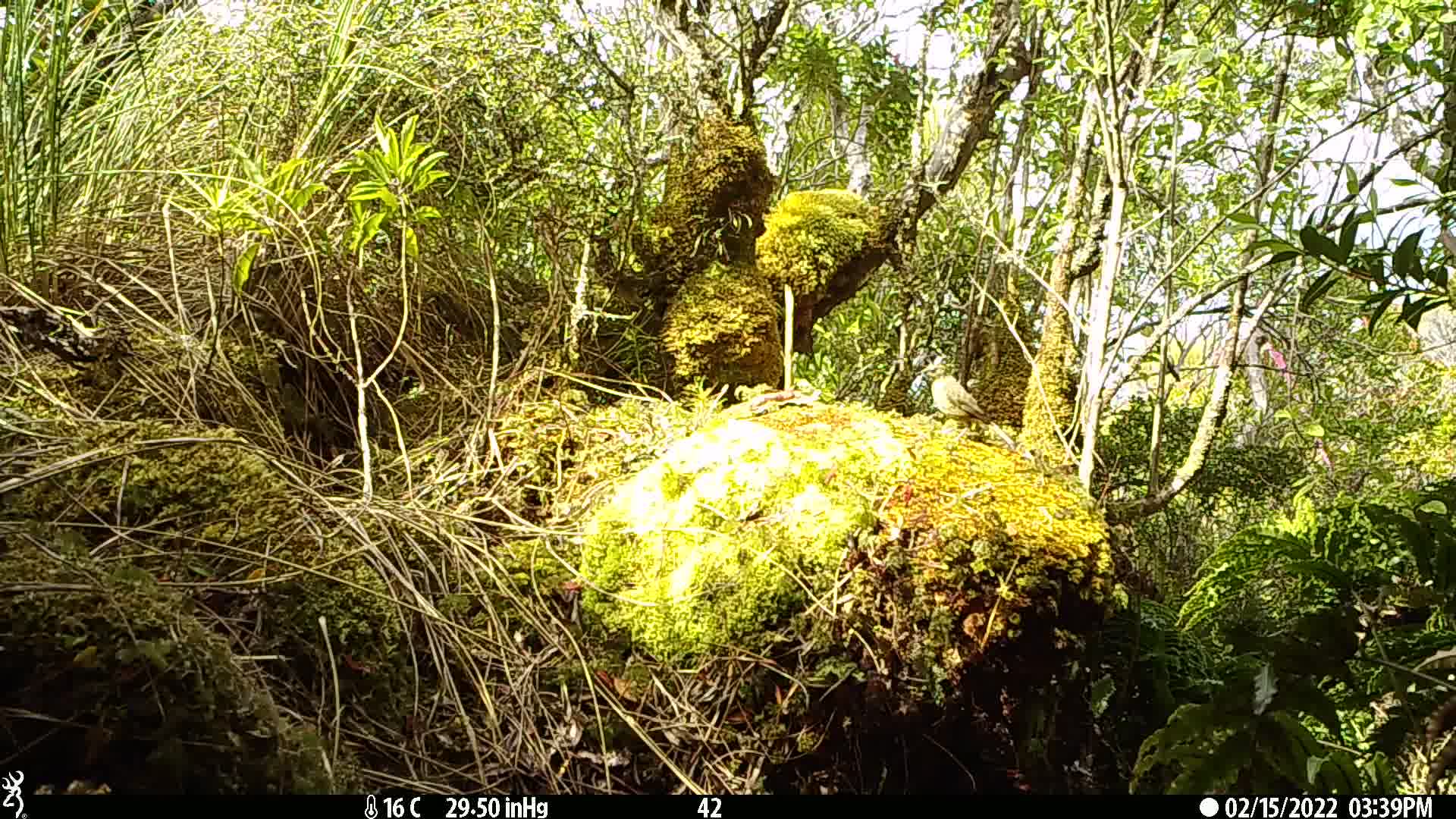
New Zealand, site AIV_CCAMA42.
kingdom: Animalia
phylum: Chordata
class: Aves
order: Passeriformes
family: Meliphagidae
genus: Anthornis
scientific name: Anthornis melanura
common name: new zealand bellbird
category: bellbird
Bellbird (new zealand bellbird) (Anthornis melanura).